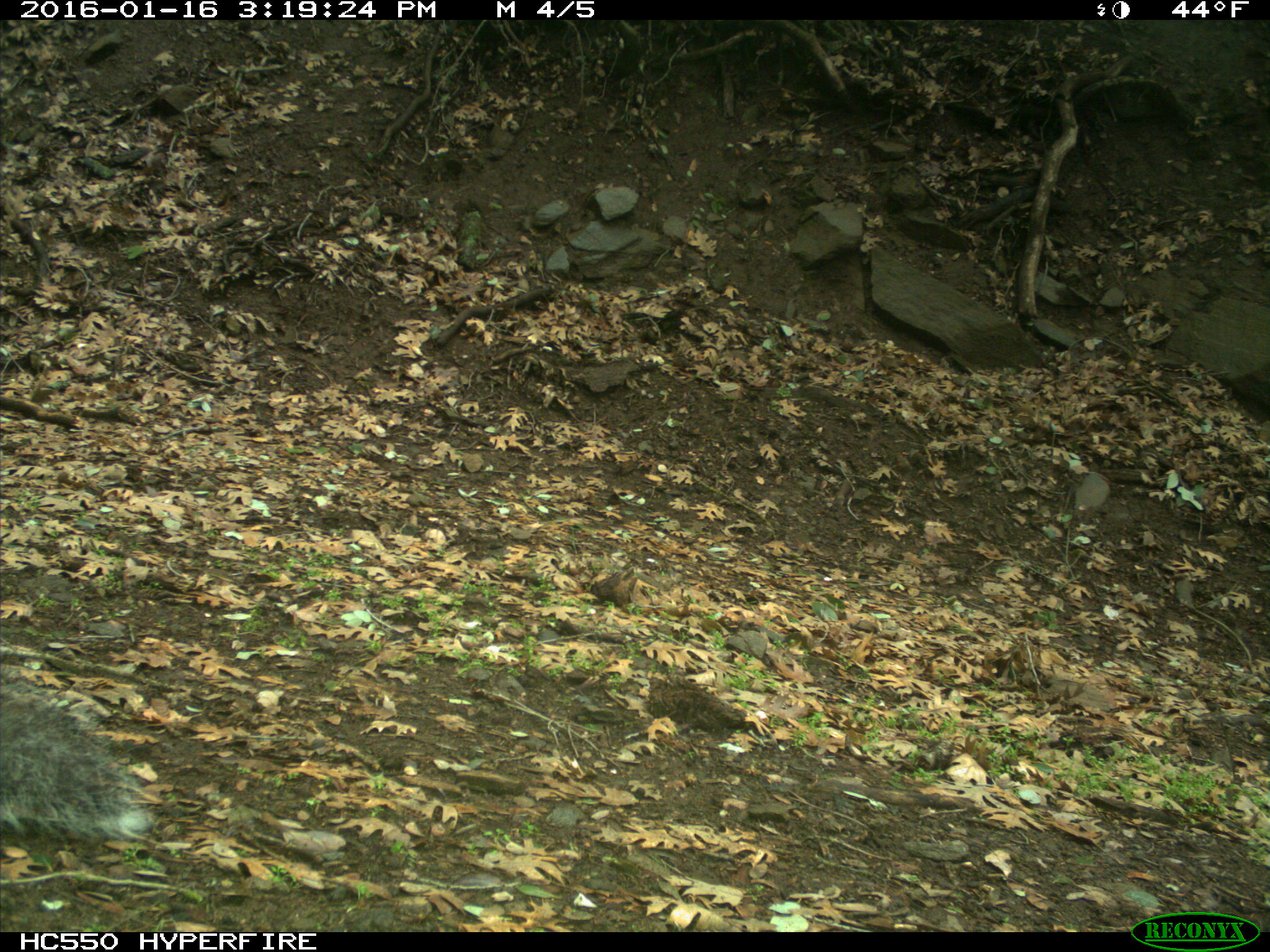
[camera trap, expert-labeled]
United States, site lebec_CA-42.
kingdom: Animalia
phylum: Chordata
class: Mammalia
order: Rodentia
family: Sciuridae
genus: Sciurus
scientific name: Sciurus carolinensis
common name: eastern gray squirrel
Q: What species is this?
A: Sciurus carolinensis (eastern gray squirrel).